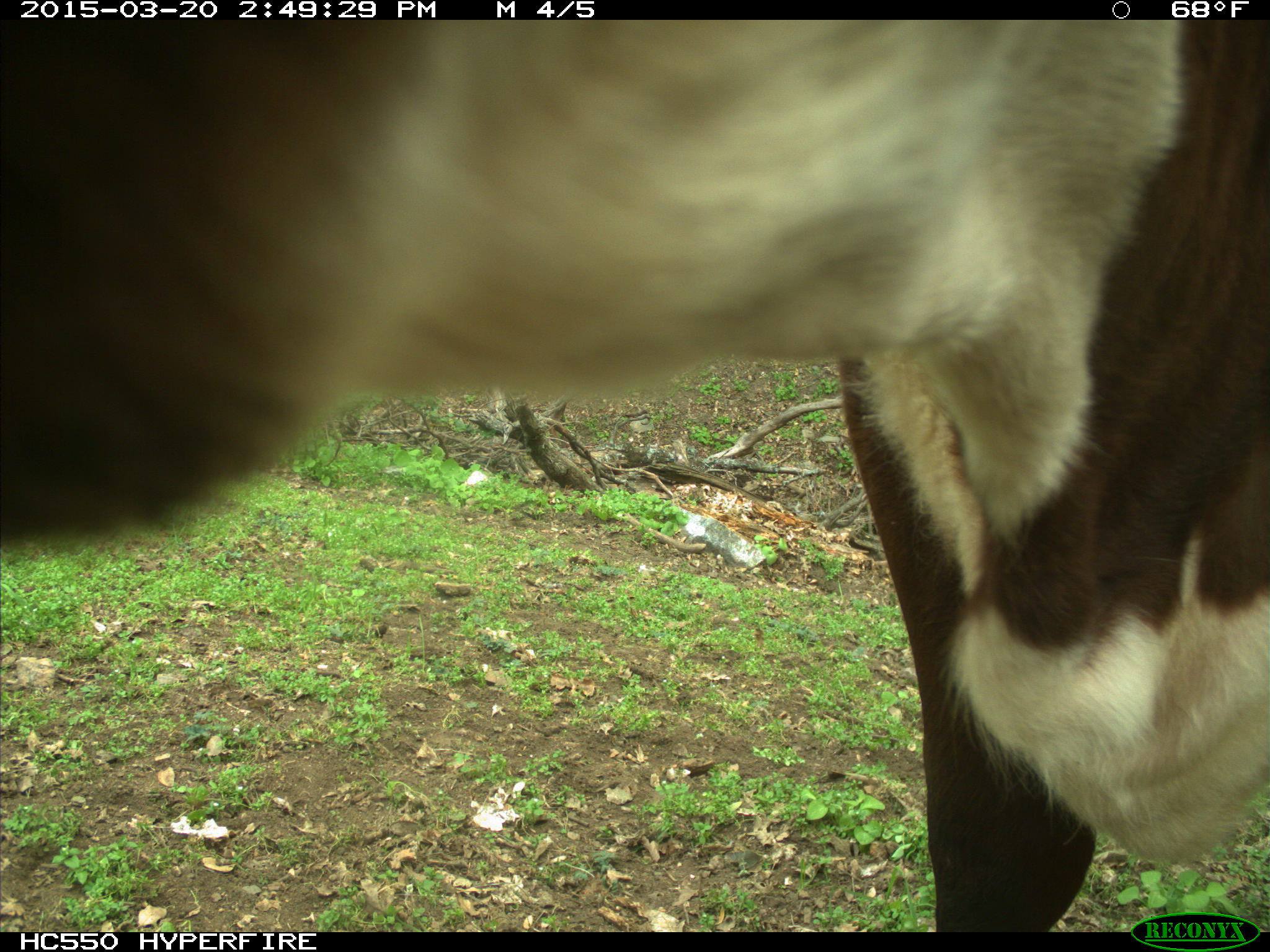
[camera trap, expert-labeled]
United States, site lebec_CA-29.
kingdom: Animalia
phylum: Chordata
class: Mammalia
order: Artiodactyla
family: Bovidae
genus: Bos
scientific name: Bos taurus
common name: domestic cow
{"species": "Bos taurus (domestic cow)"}